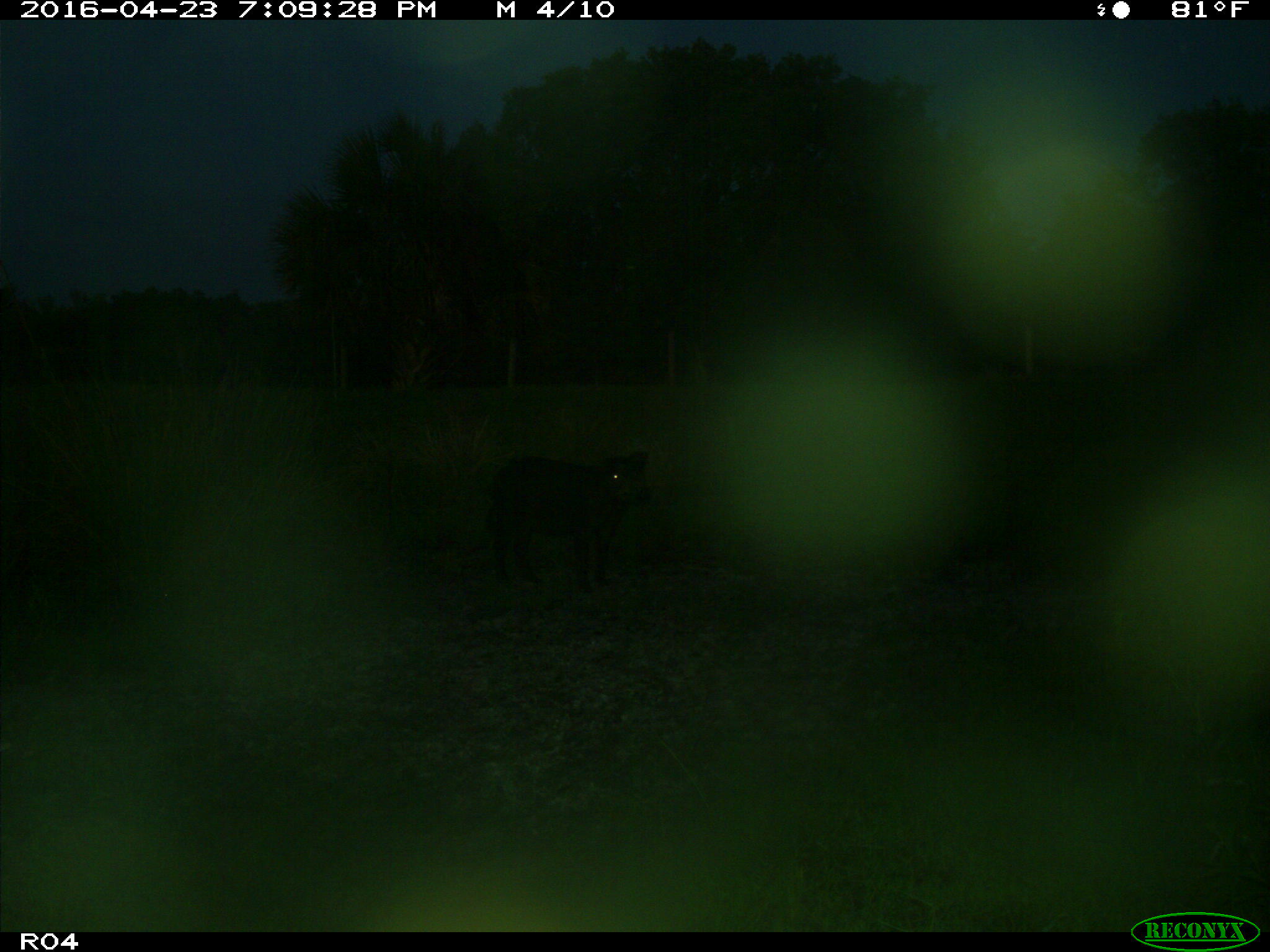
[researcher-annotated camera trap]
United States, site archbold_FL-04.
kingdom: Animalia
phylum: Chordata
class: Mammalia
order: Artiodactyla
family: Suidae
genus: Sus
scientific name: Sus scrofa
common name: wild boar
Sus scrofa (wild boar).